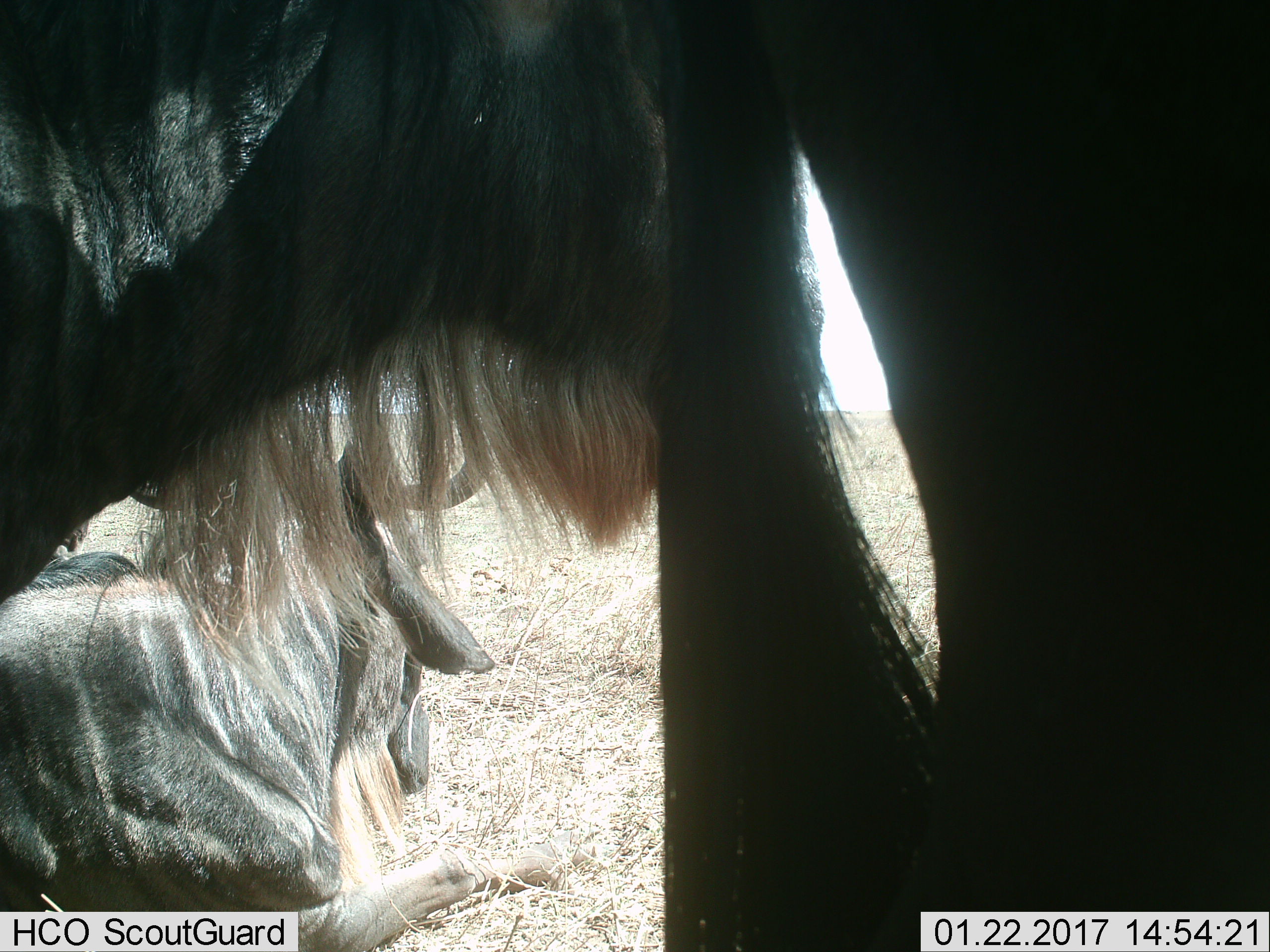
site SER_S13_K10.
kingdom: Animalia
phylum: Chordata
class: Mammalia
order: Artiodactyla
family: Bovidae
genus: Connochaetes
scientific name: Connochaetes taurinus taurinus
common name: blue wildebeest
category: wildebeestblue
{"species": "wildebeestblue (blue wildebeest) (Connochaetes taurinus taurinus)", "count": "2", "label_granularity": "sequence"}